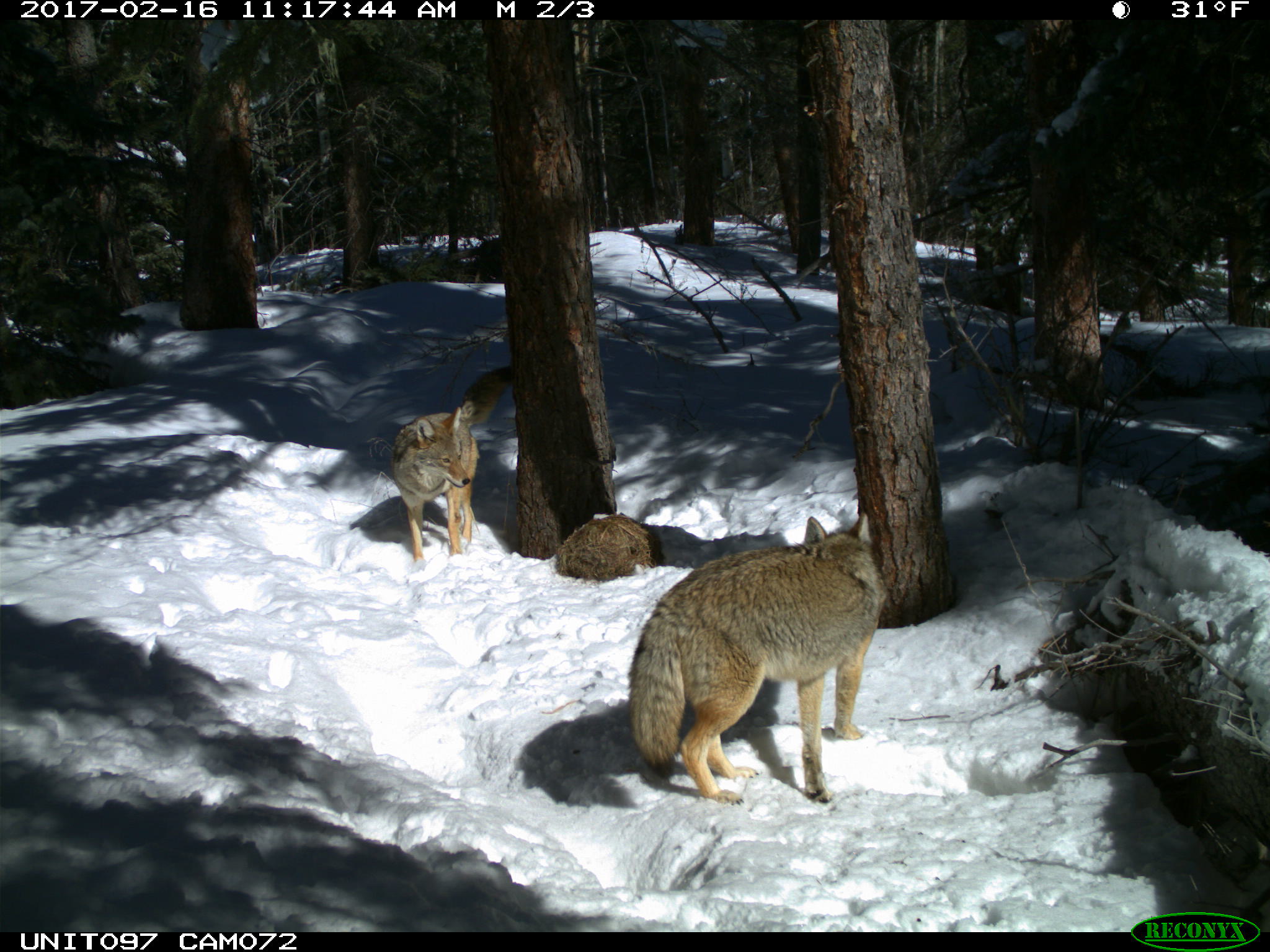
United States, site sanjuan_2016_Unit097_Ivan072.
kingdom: Animalia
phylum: Chordata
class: Mammalia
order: Carnivora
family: Canidae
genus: Canis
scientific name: Canis latrans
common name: coyote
Canis latrans (coyote).